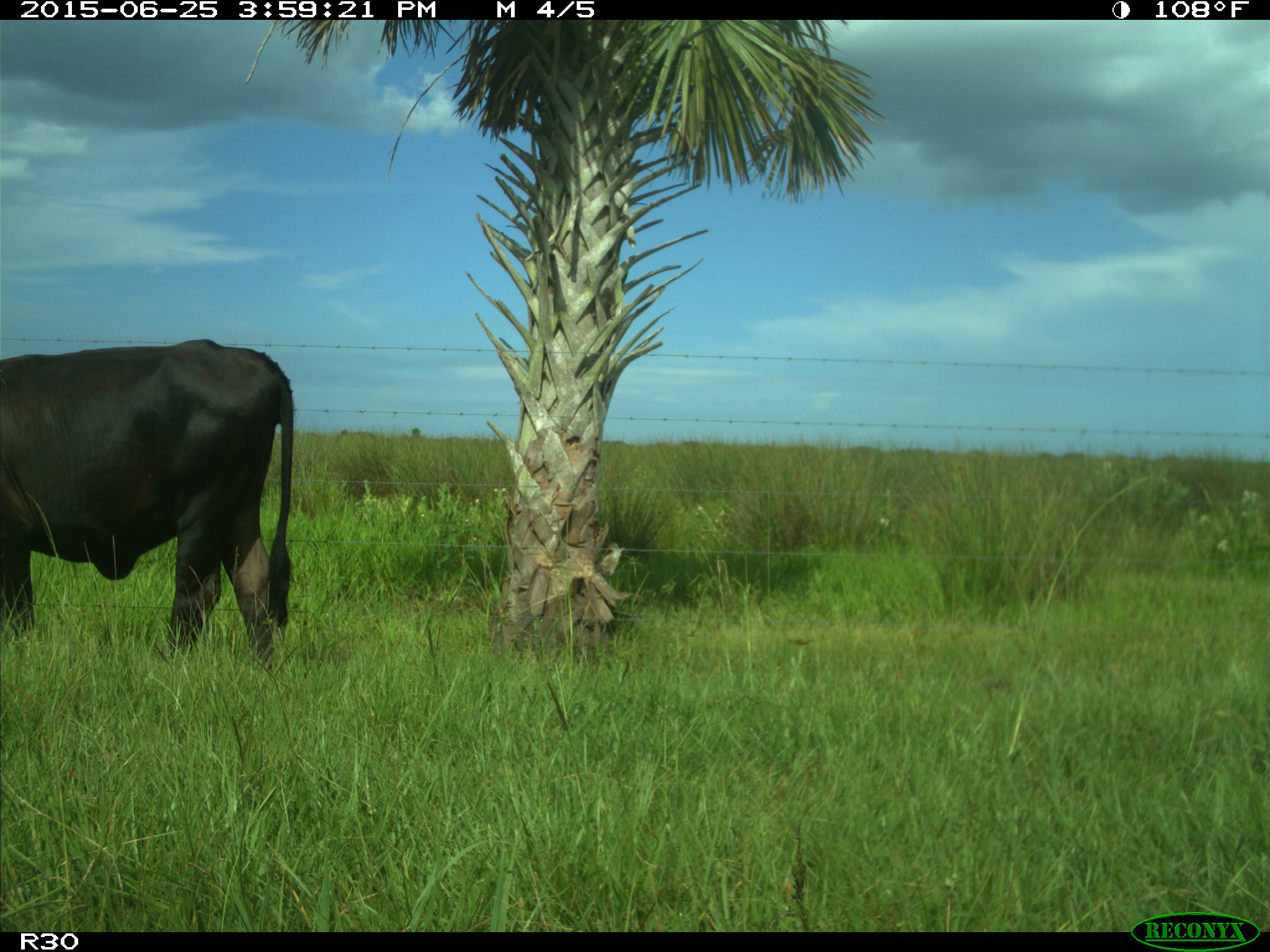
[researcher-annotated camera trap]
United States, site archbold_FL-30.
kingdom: Animalia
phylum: Chordata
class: Mammalia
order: Artiodactyla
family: Bovidae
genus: Bos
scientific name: Bos taurus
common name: domestic cow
Bos taurus (domestic cow).